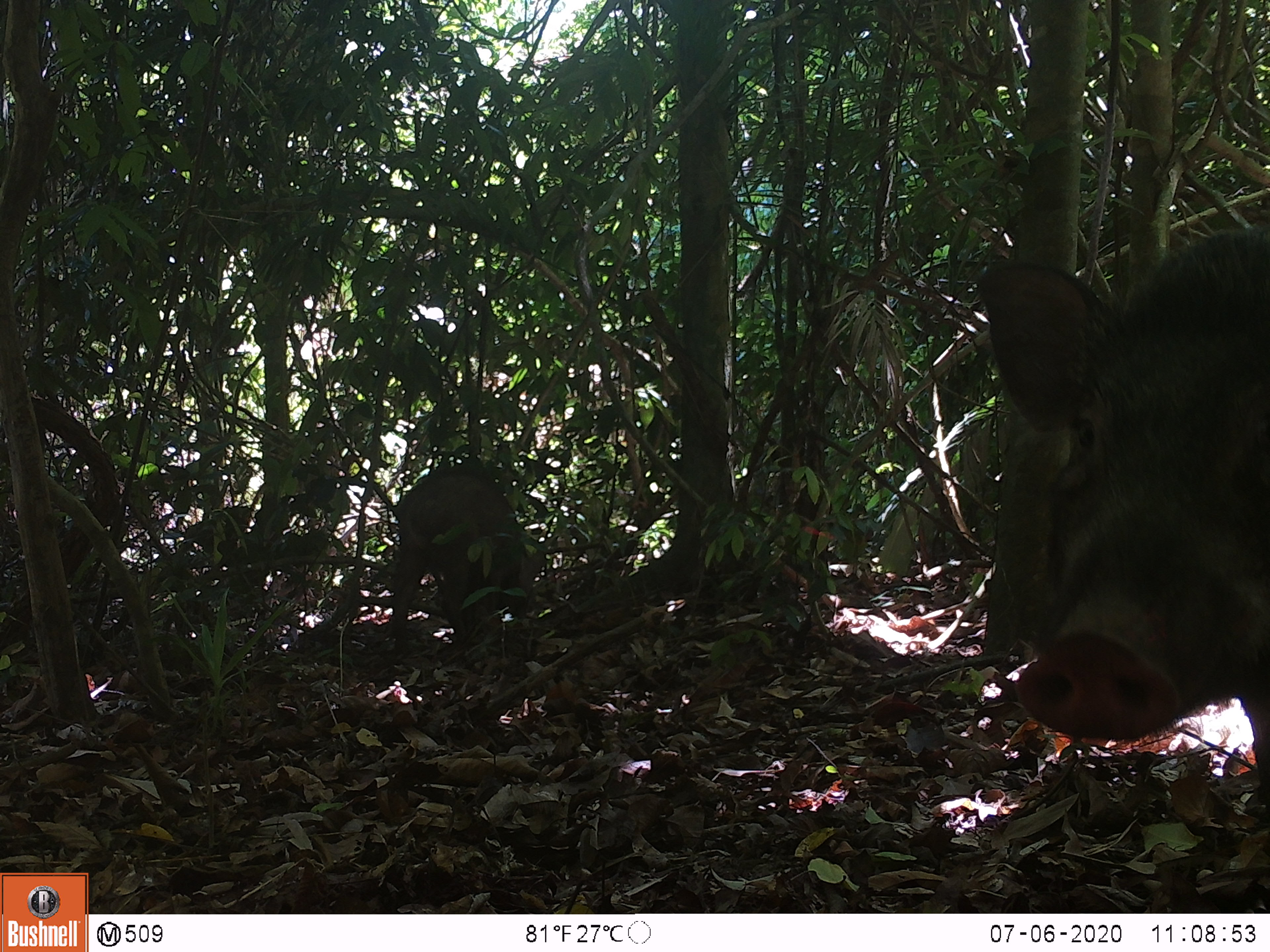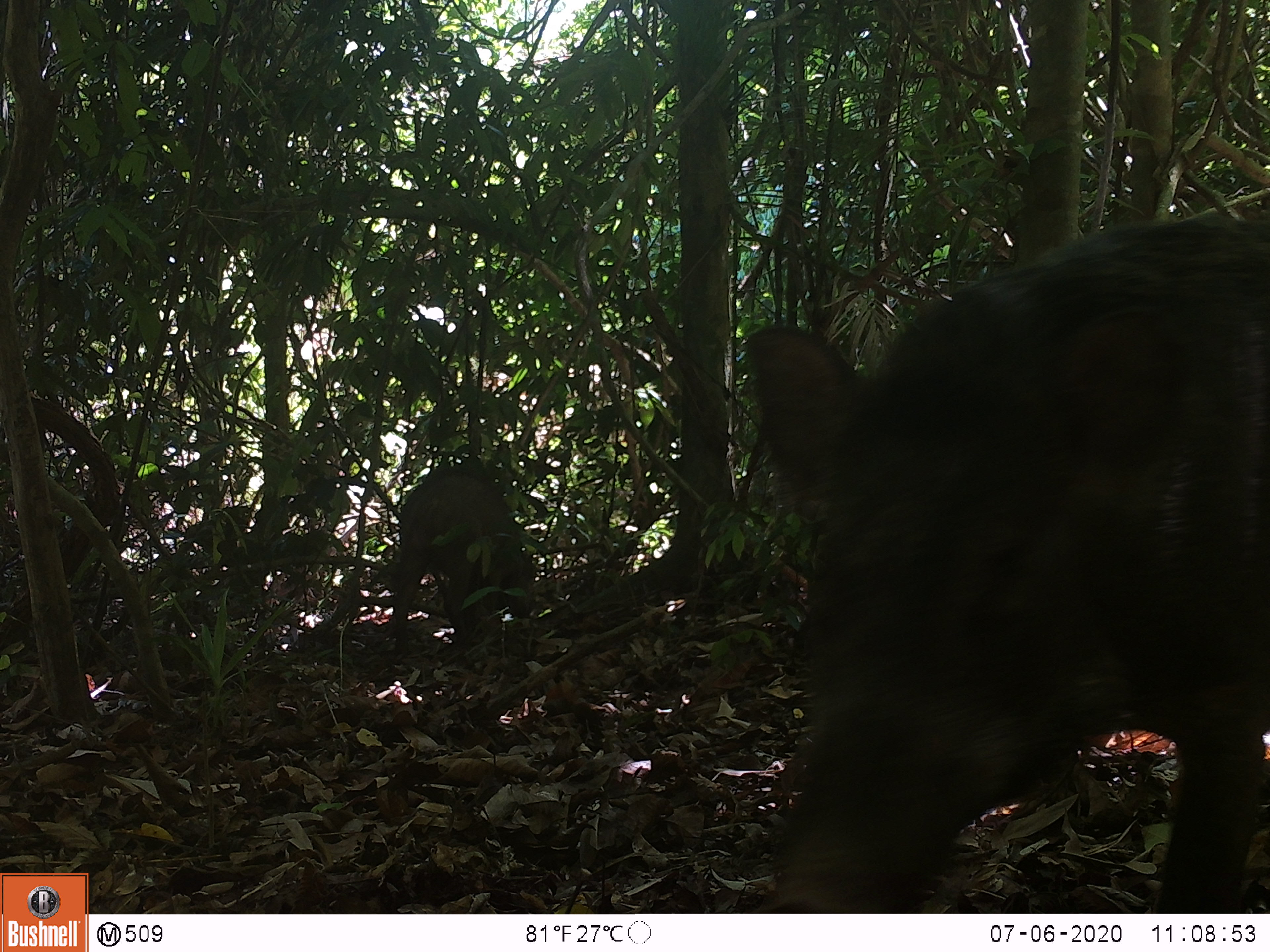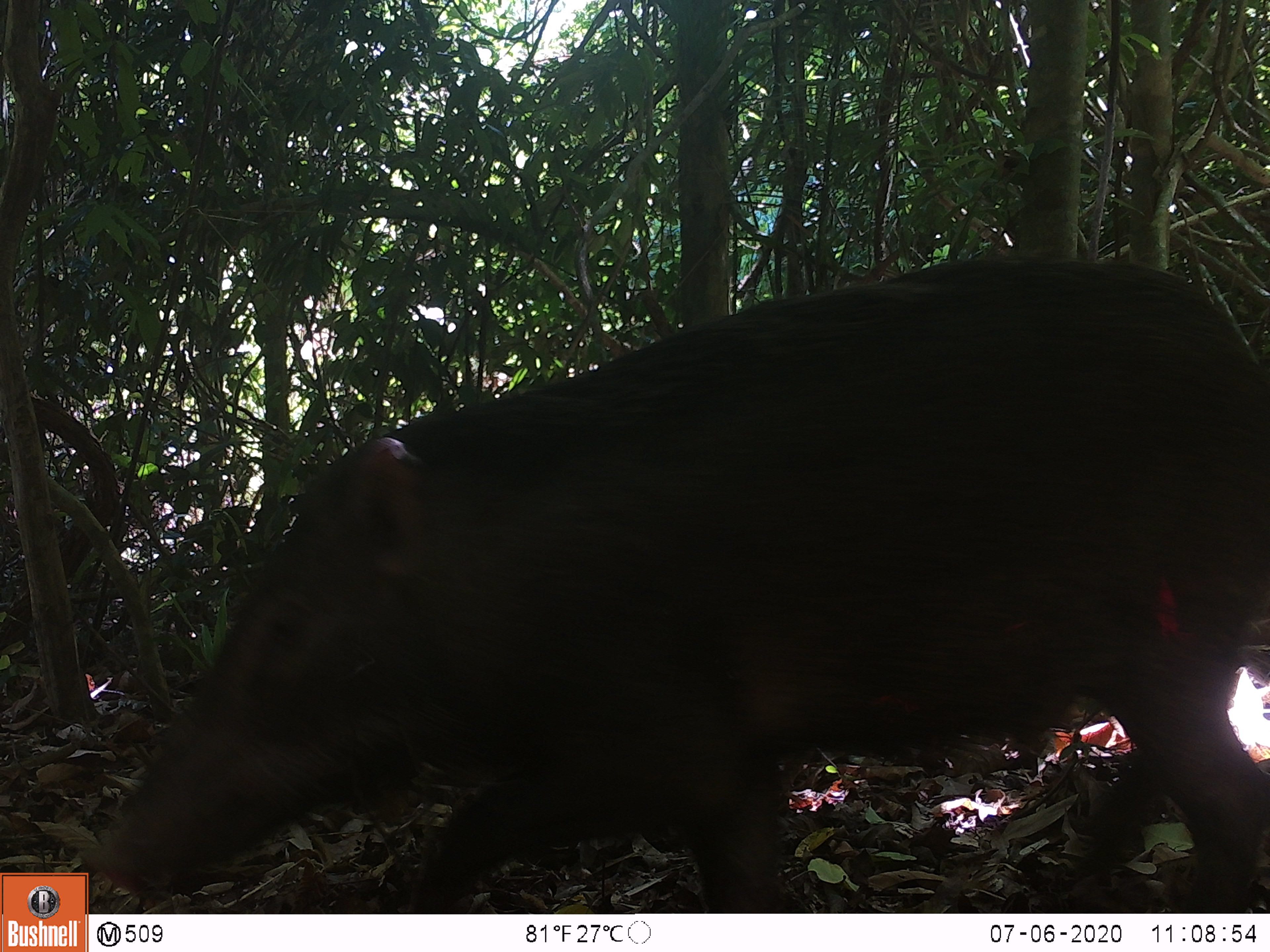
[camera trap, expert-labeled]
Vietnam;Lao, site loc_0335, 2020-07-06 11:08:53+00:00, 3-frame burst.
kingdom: Animalia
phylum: Chordata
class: Mammalia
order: Artiodactyla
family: Suidae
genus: Sus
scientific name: Sus scrofa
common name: eurasian wild pig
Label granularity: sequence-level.